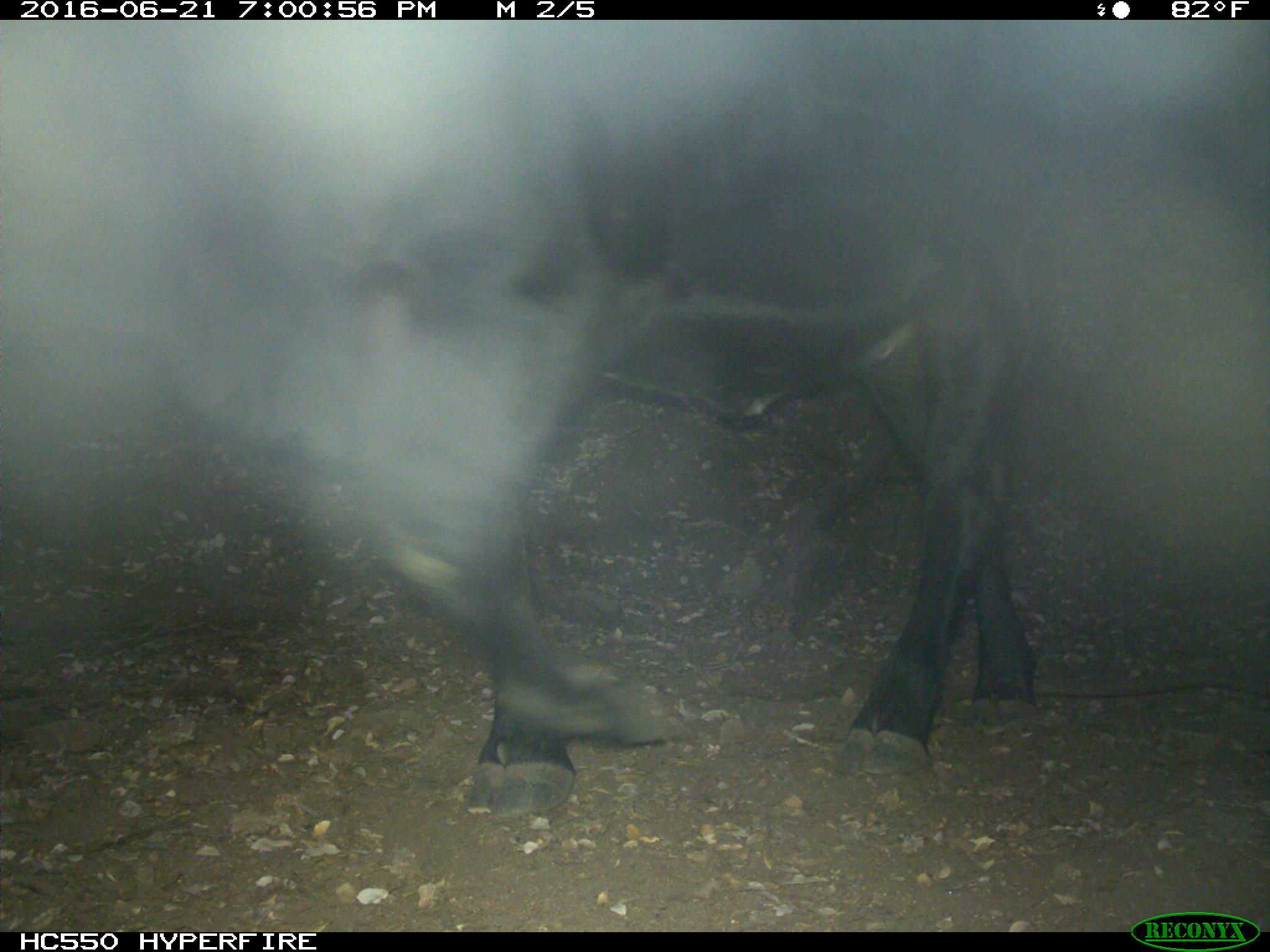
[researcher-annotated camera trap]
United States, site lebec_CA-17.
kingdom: Animalia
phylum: Chordata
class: Mammalia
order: Artiodactyla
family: Bovidae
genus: Bos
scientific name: Bos taurus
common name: domestic cow